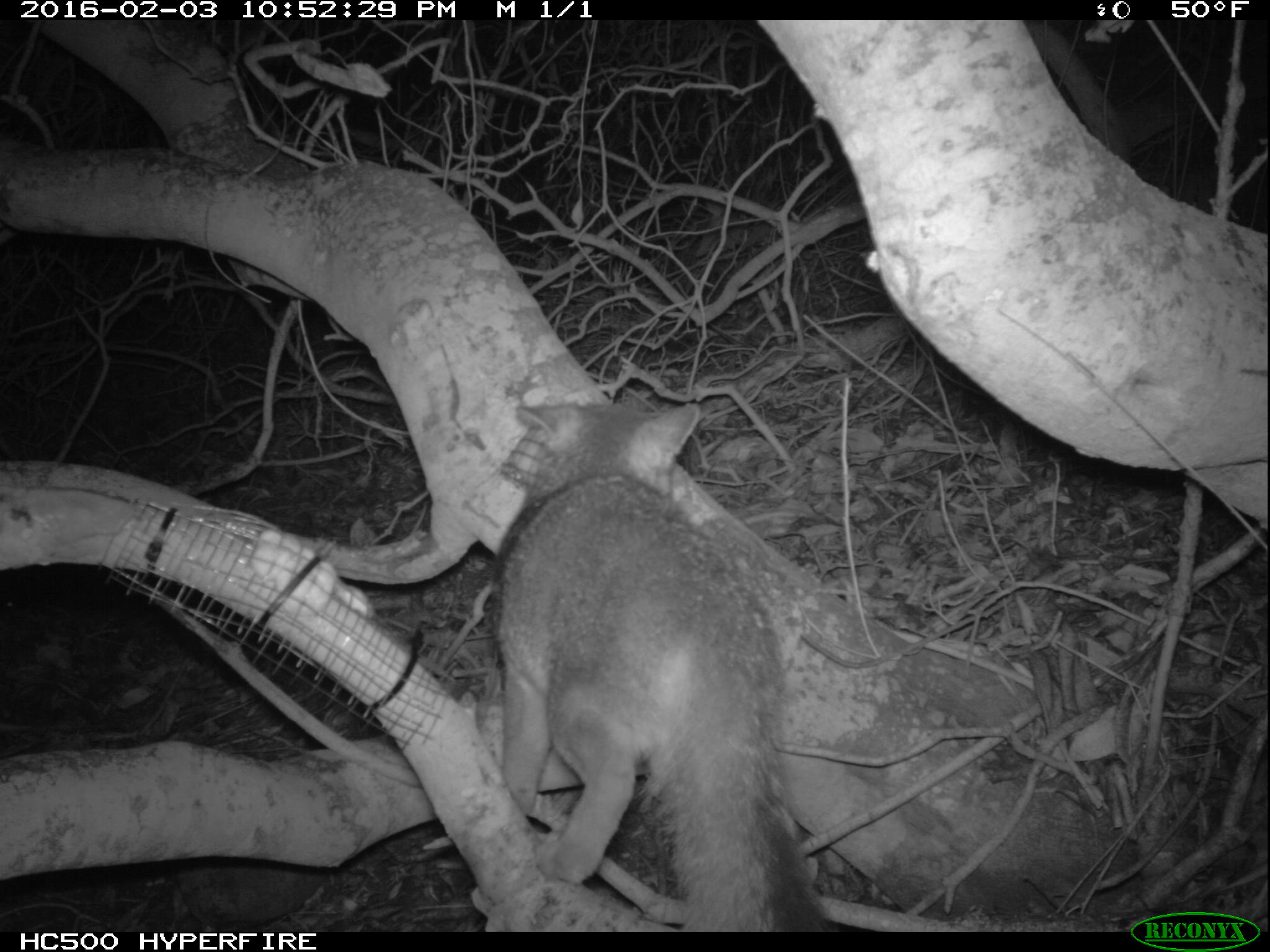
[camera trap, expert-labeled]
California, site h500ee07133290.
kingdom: Animalia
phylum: Chordata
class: Mammalia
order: Carnivora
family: Canidae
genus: Urocyon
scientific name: Urocyon littoralis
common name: island fox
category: fox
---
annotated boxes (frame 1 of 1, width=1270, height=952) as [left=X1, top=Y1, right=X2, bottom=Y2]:
fox: [left=486, top=398, right=838, bottom=932]